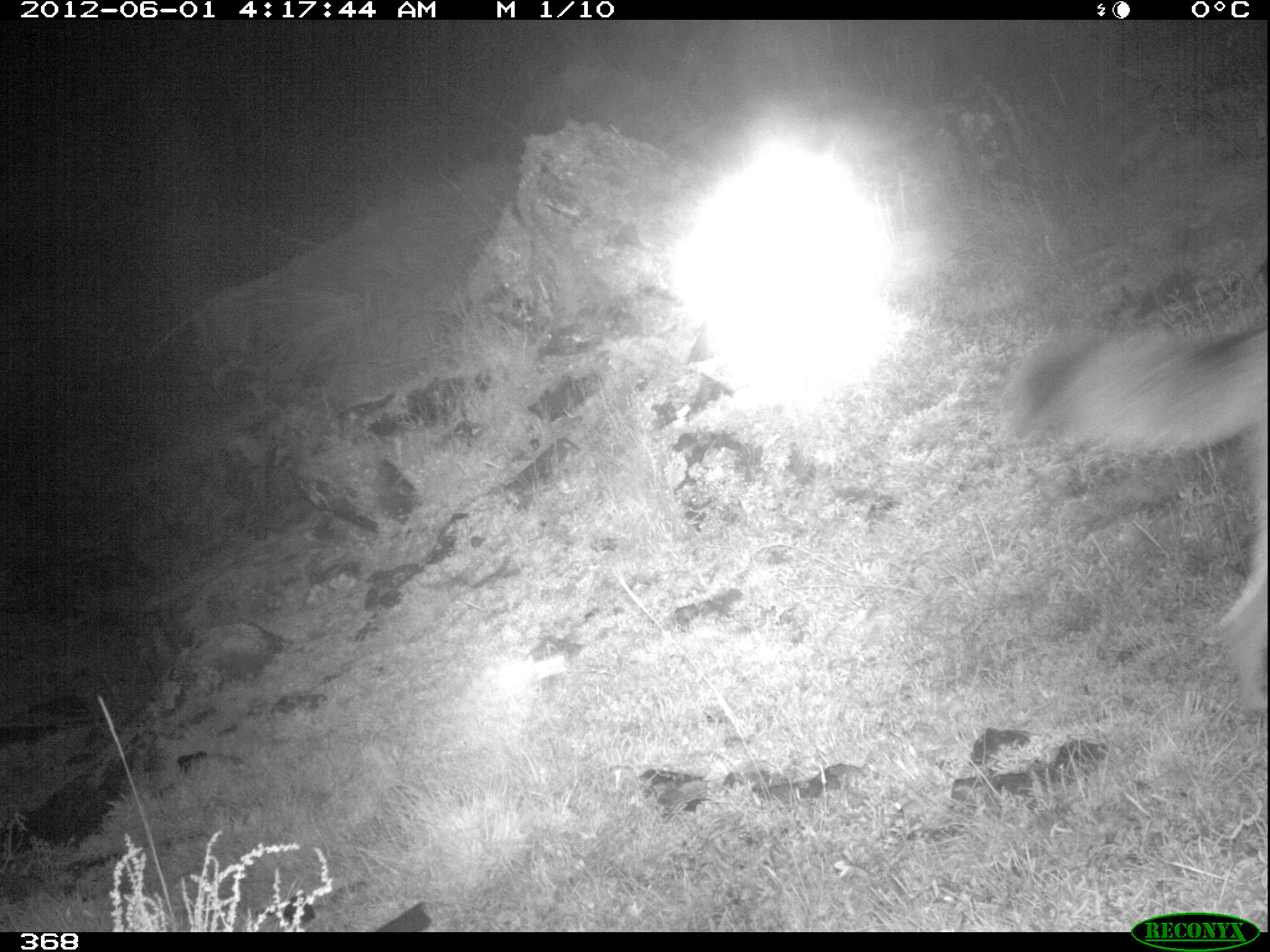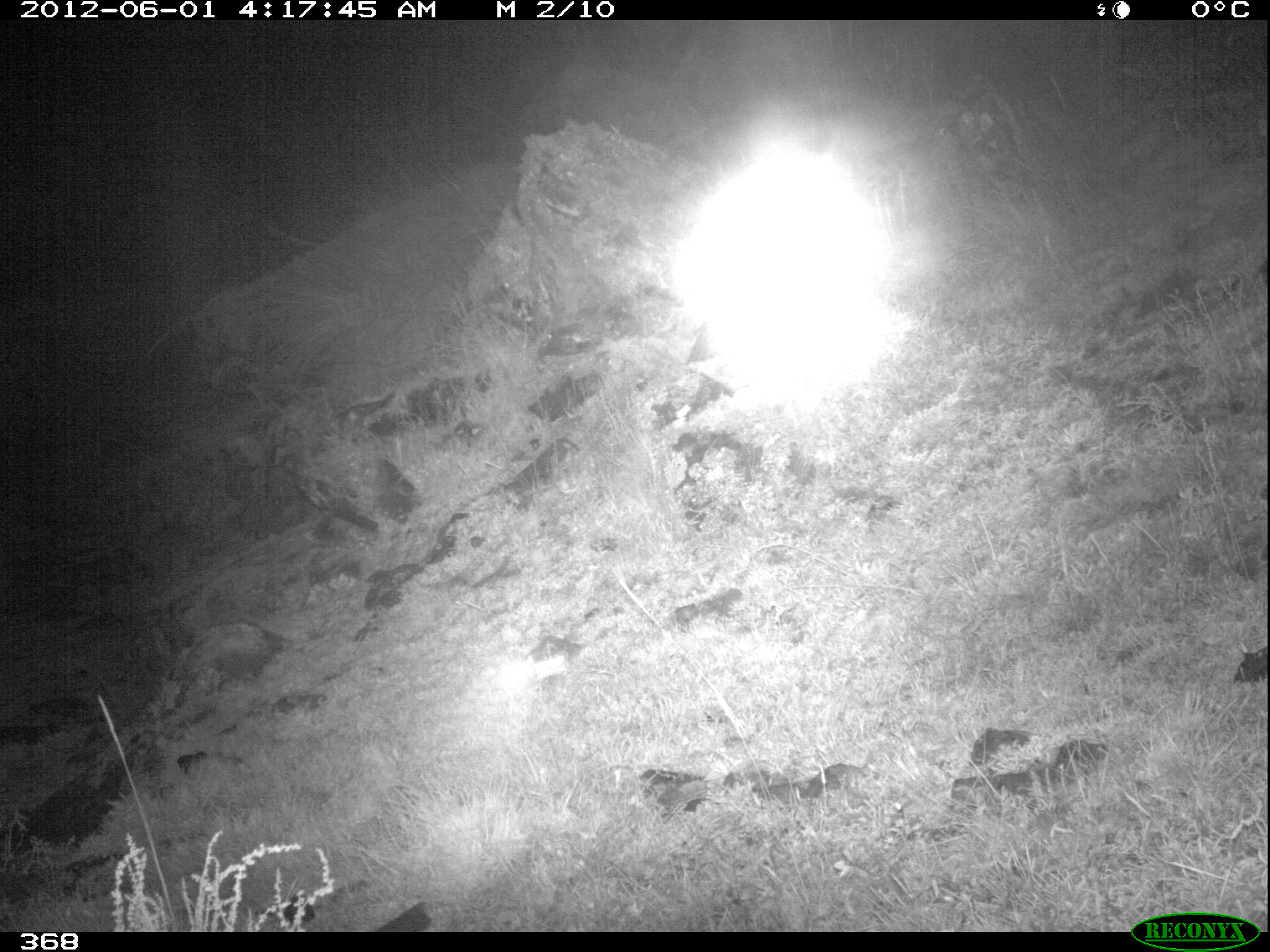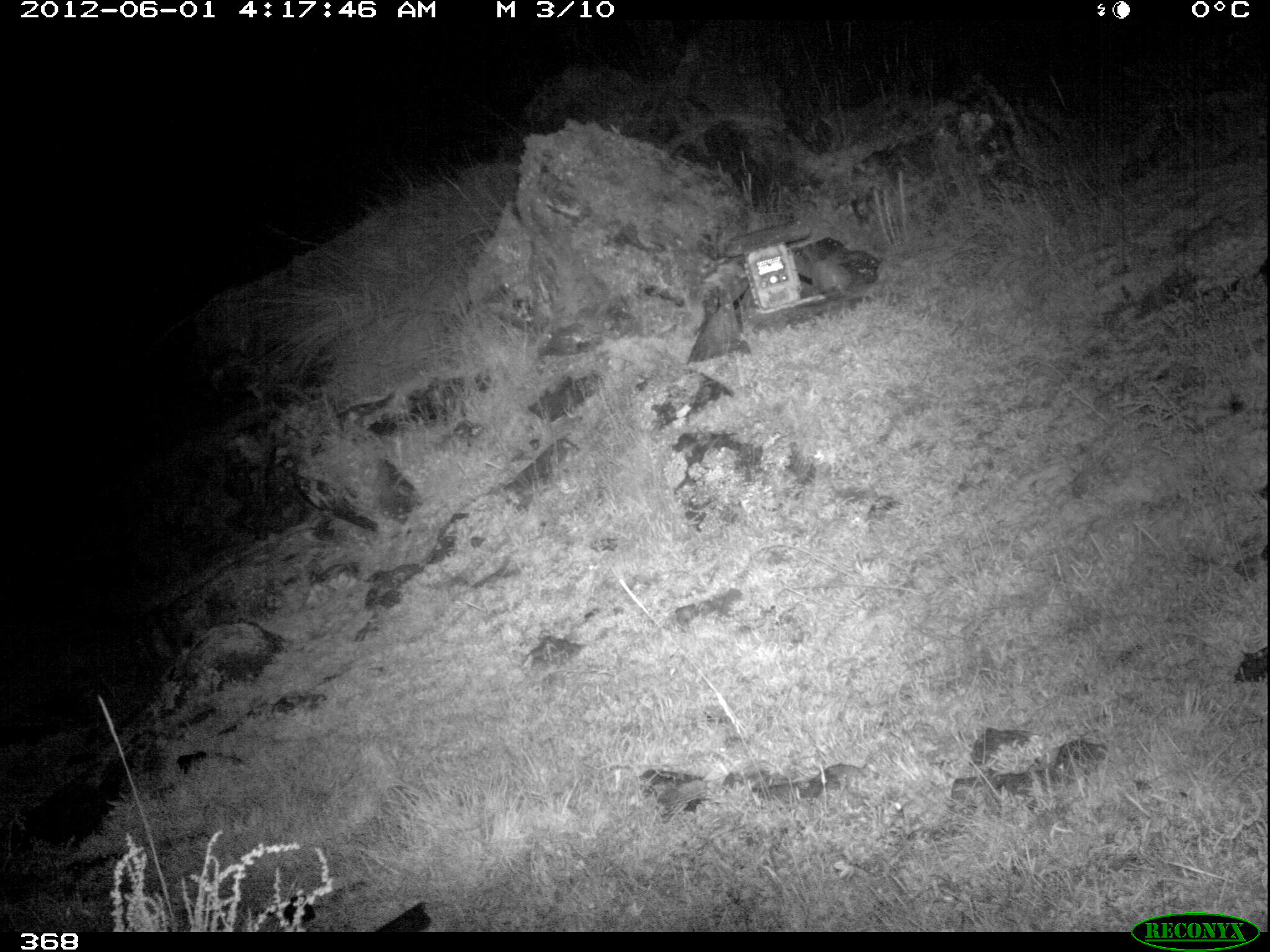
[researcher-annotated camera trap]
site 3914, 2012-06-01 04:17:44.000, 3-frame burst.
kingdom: Animalia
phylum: Chordata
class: Mammalia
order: Carnivora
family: Canidae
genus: Lycalopex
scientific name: Lycalopex culpaeus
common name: culpeo